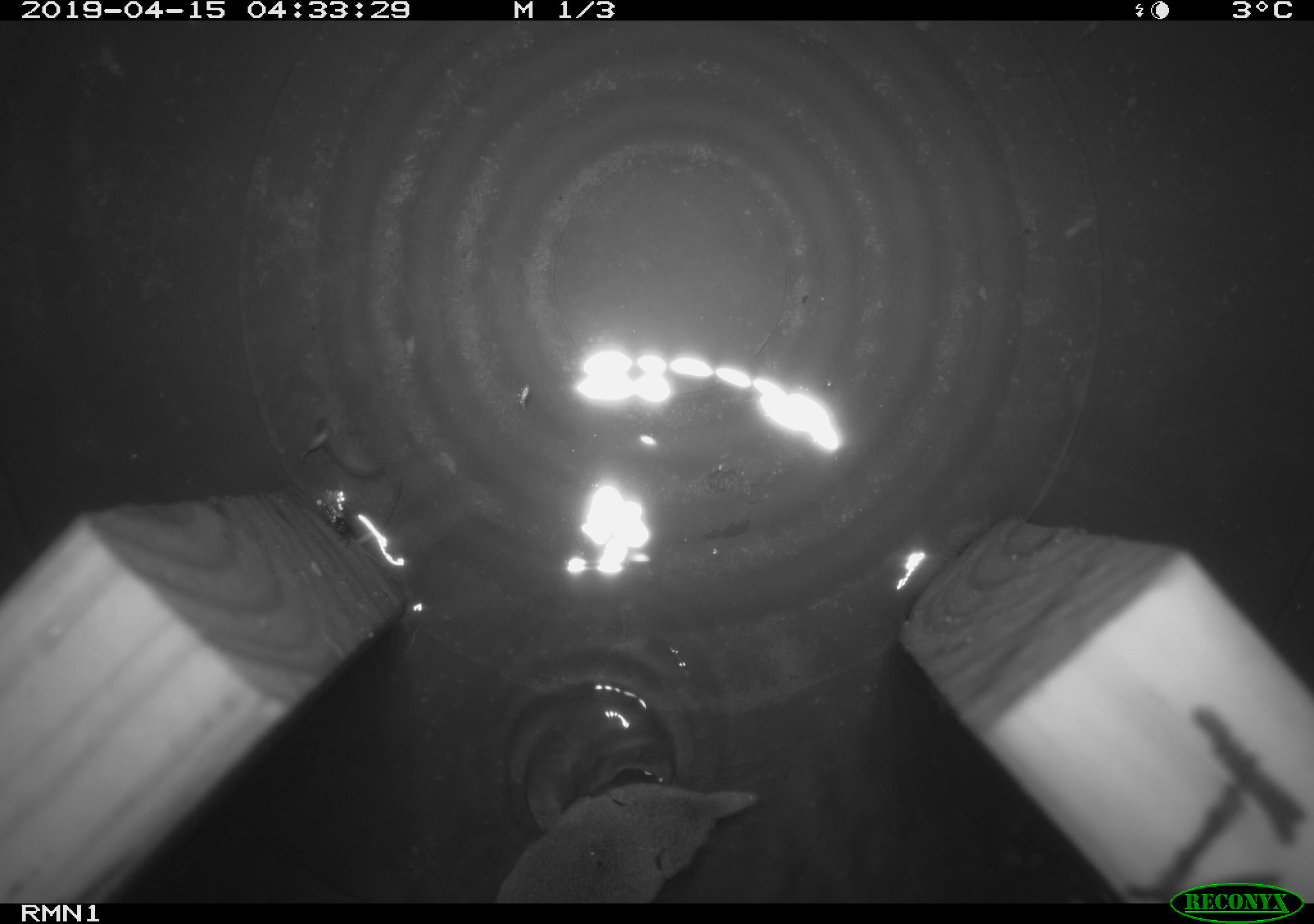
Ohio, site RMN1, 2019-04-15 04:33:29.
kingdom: Animalia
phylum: Chordata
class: Mammalia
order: Eulipotyphla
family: Soricidae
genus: Sorex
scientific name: Sorex cinereus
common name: masked shrew